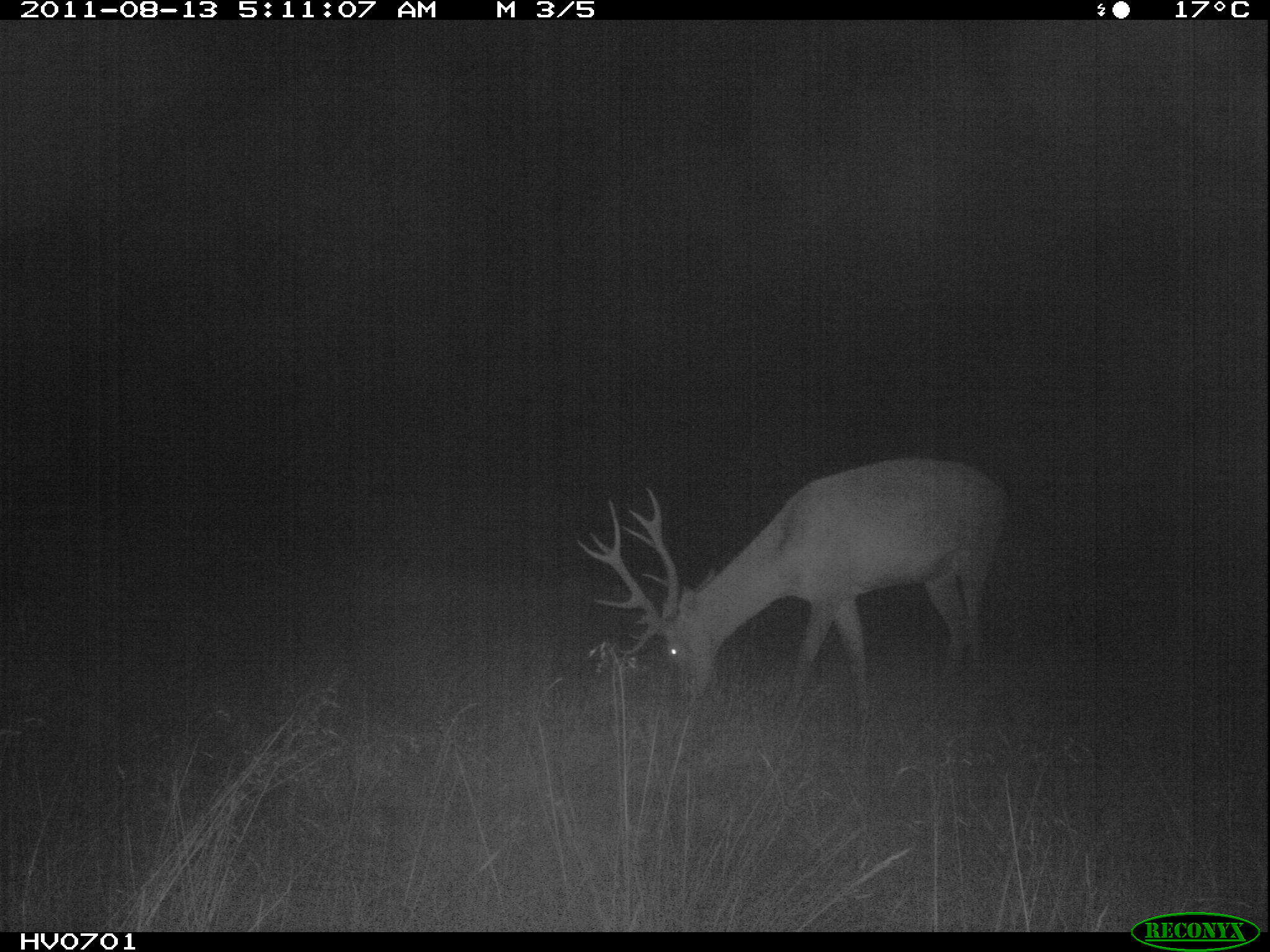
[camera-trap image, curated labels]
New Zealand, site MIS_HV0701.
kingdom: Animalia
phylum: Chordata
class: Mammalia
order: Artiodactyla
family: Cervidae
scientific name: Cervidae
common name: deer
Deer (Cervidae).